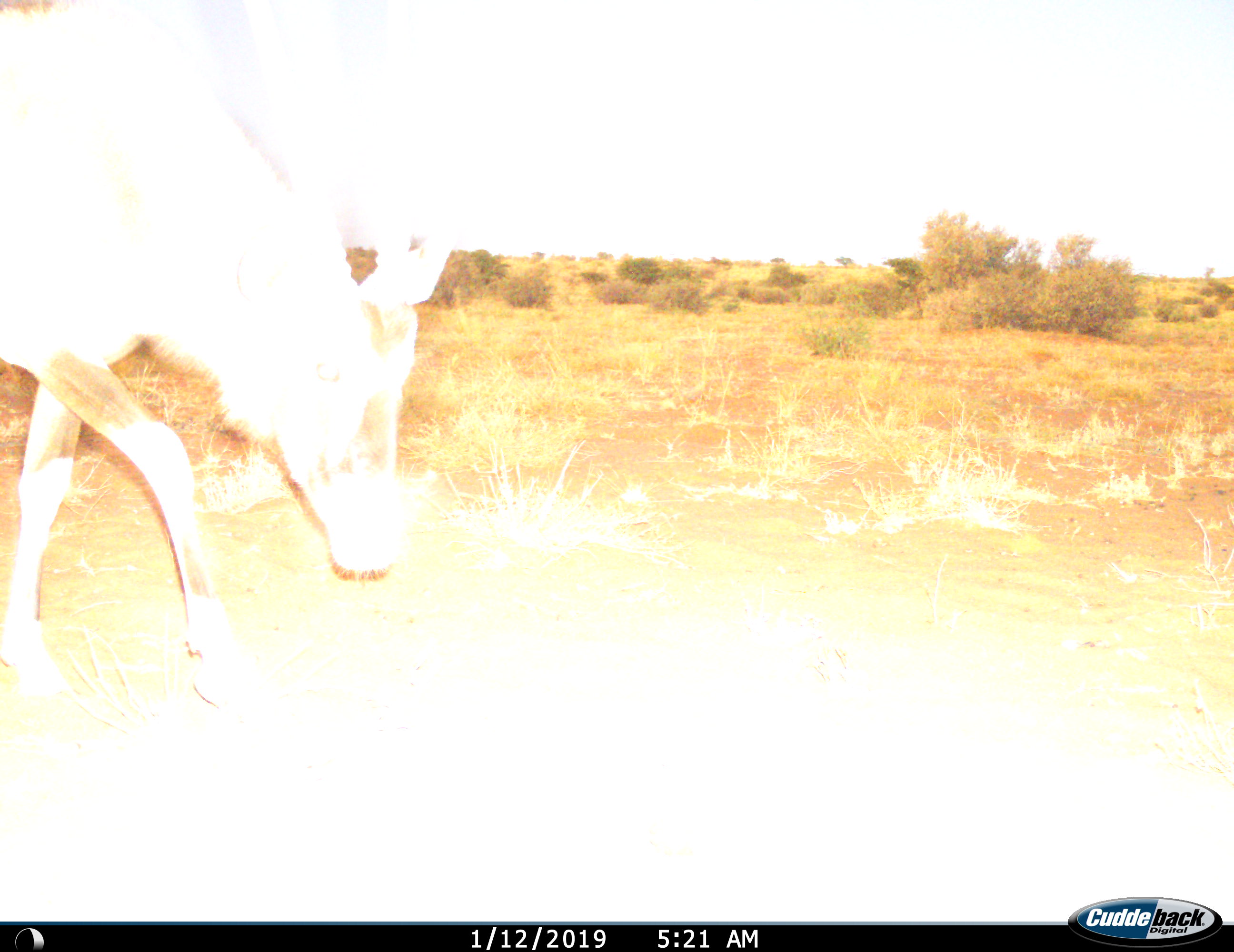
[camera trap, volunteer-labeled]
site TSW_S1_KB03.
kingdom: Animalia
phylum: Chordata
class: Mammalia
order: Artiodactyla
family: Bovidae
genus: Oryx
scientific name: Oryx gazella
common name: gemsbok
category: oryx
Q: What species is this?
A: Oryx (gemsbok) (Oryx gazella).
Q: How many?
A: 1.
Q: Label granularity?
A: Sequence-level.